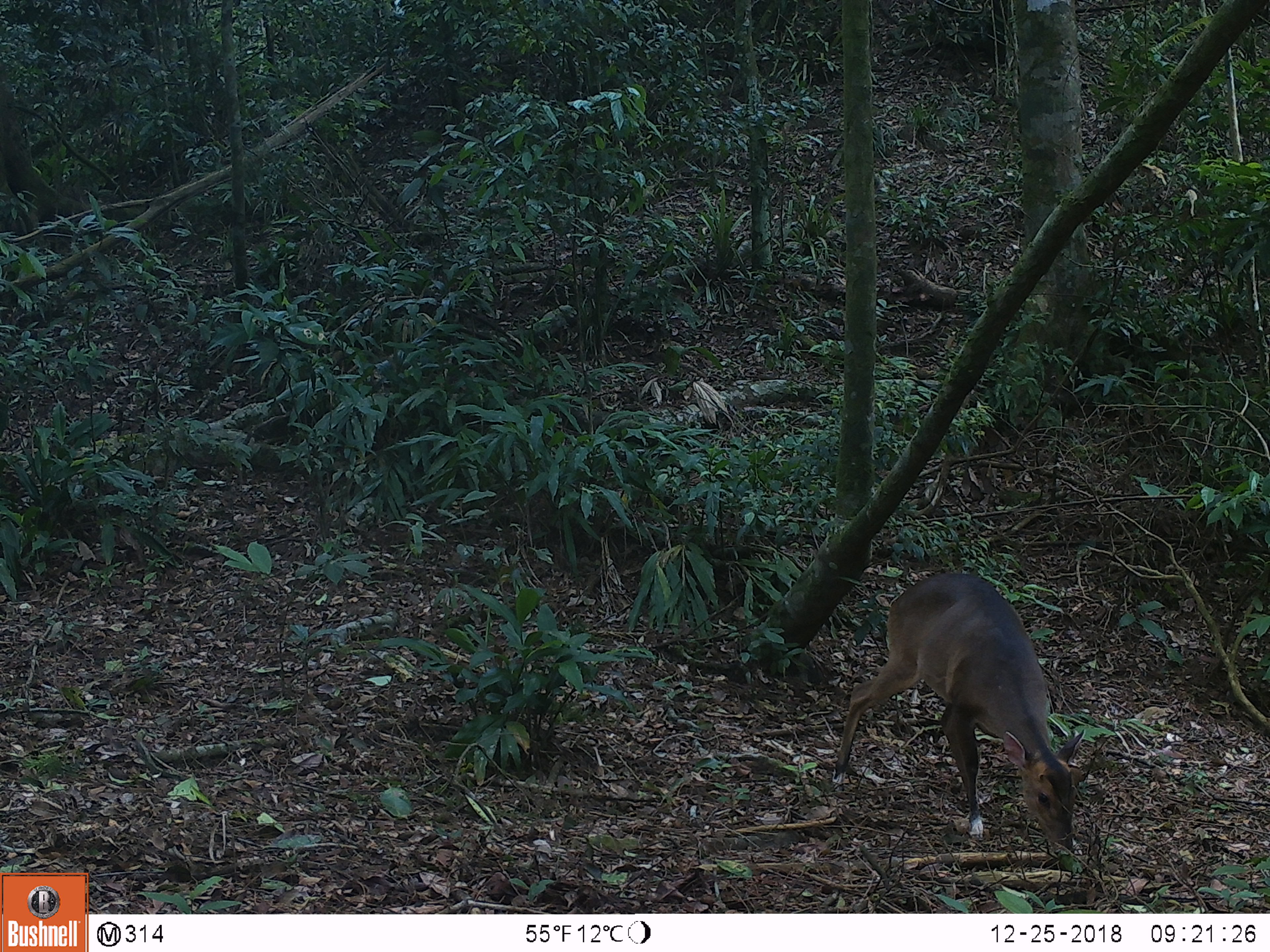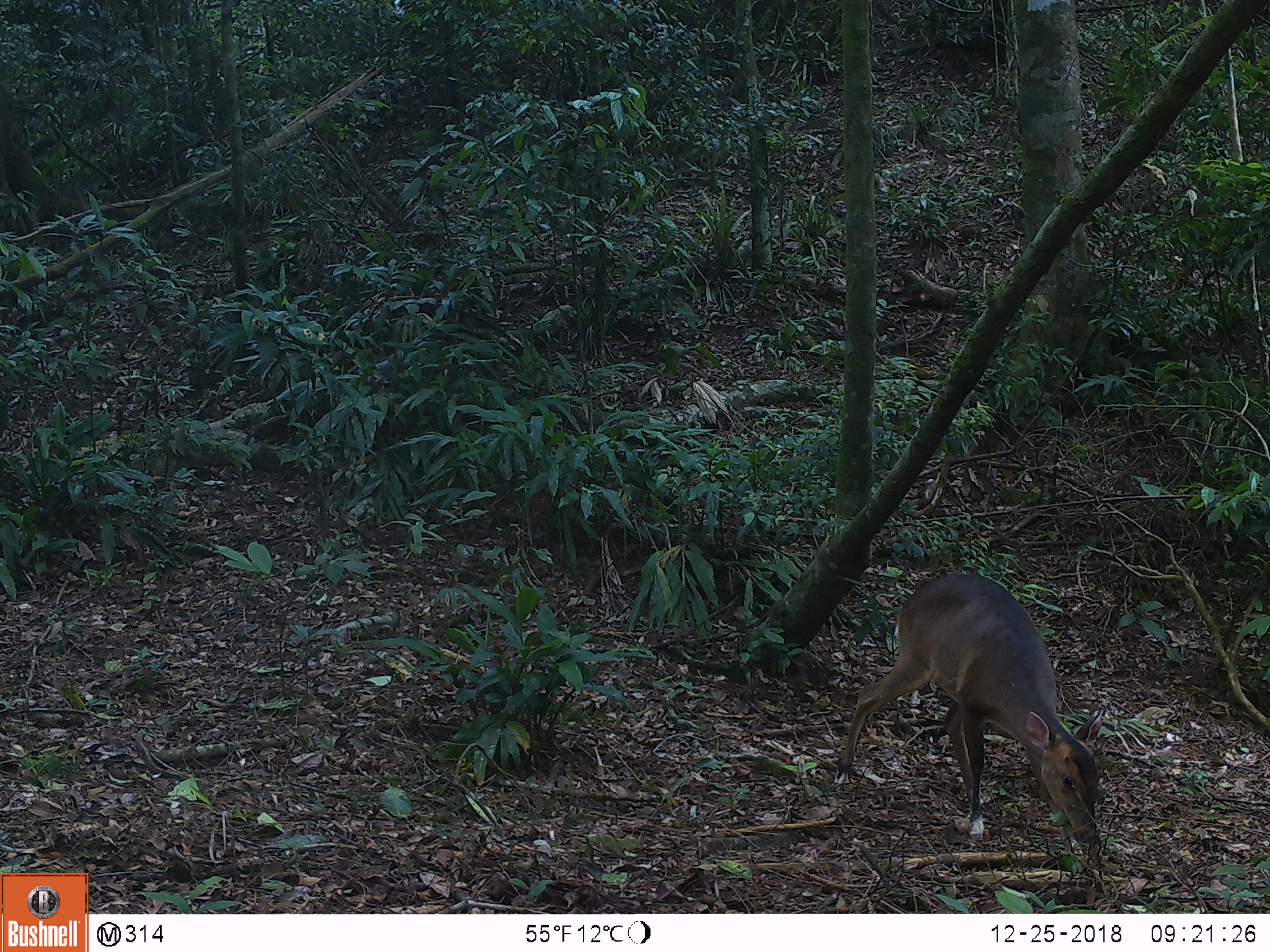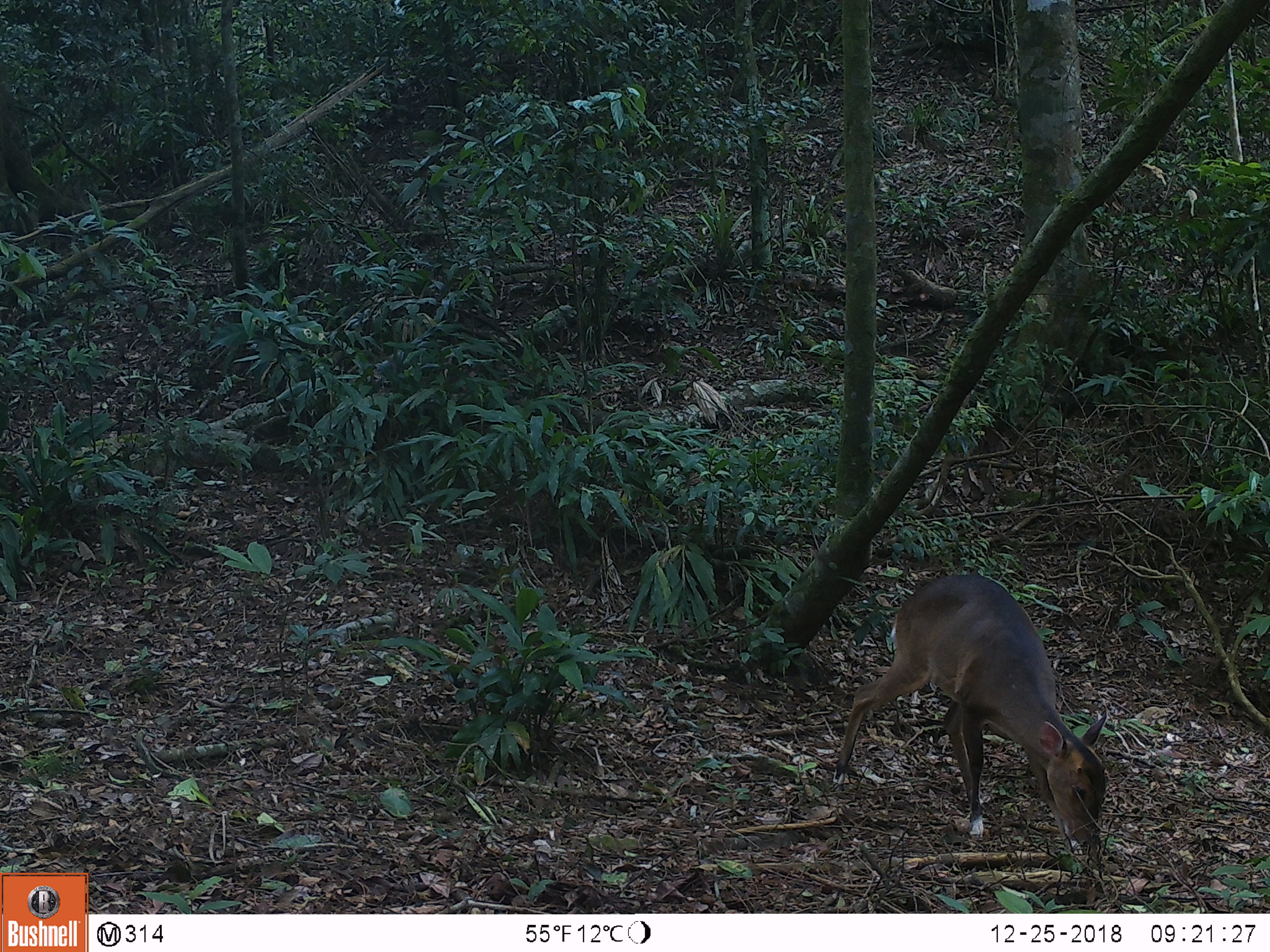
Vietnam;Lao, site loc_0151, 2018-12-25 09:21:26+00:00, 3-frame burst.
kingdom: Animalia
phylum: Chordata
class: Mammalia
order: Artiodactyla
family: Cervidae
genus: Muntiacus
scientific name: Muntiacus vuquangensis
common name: large-antlered muntjac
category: large antlered muntjac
Large antlered muntjac (large-antlered muntjac) (Muntiacus vuquangensis). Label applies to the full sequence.